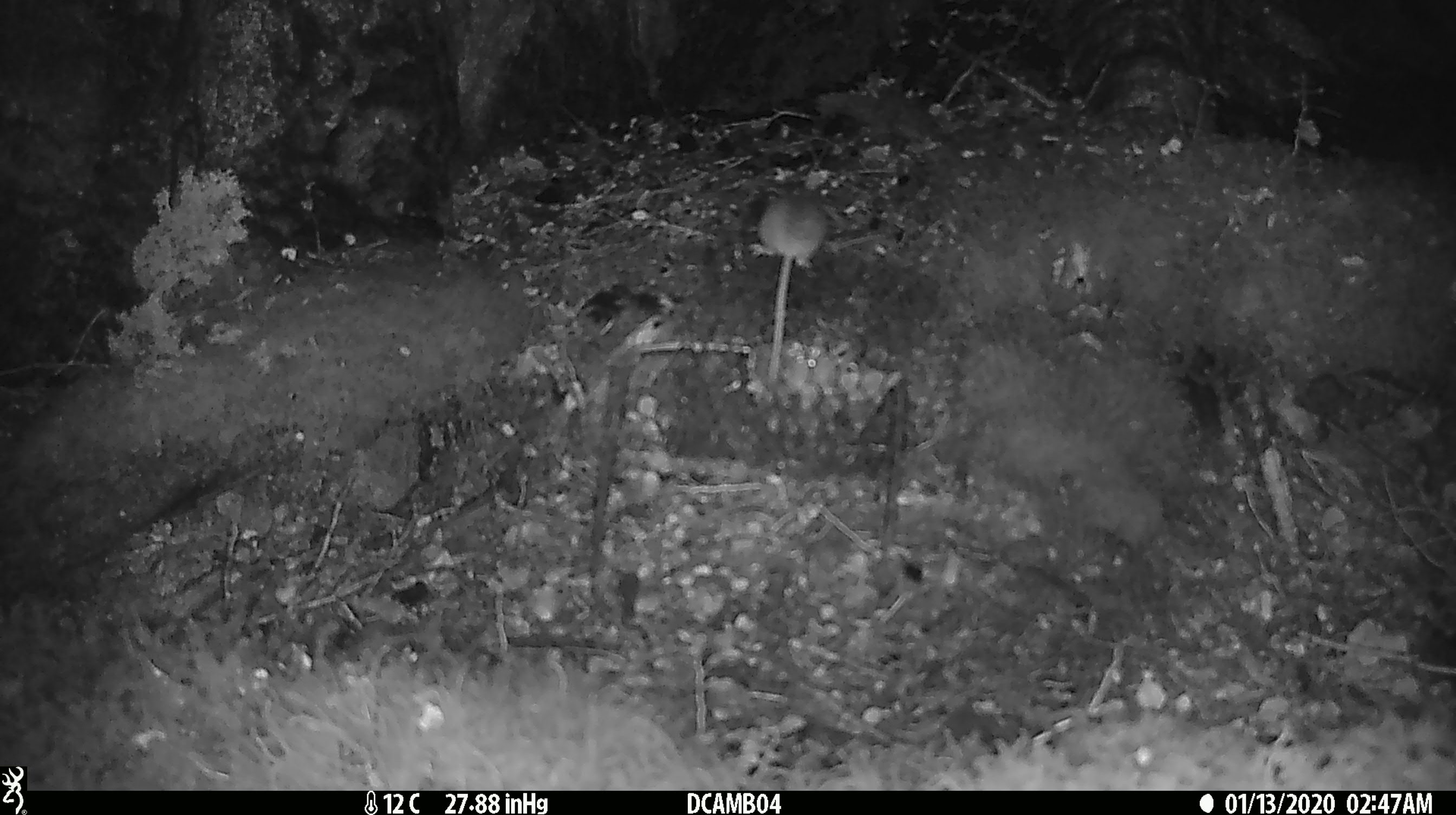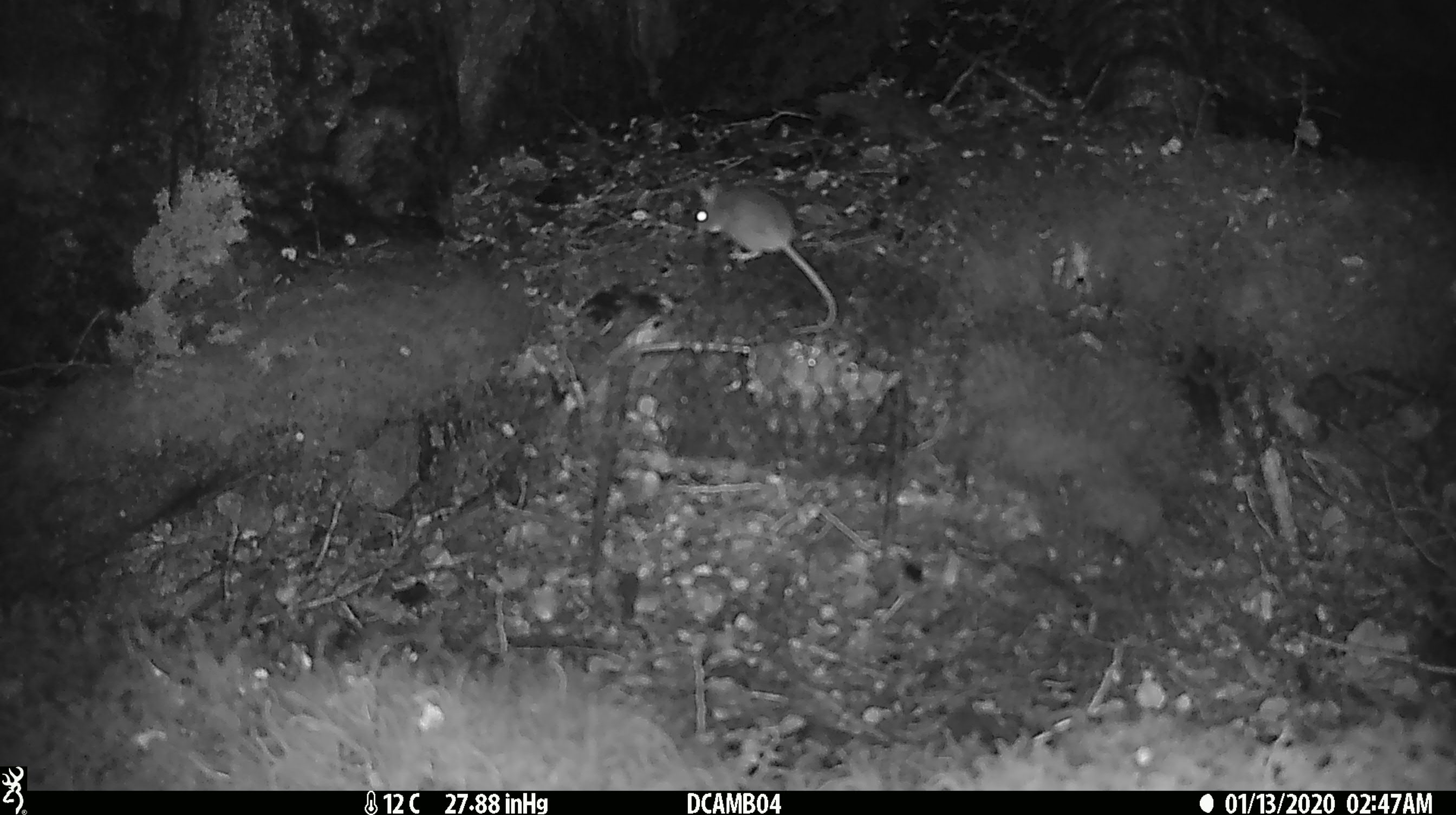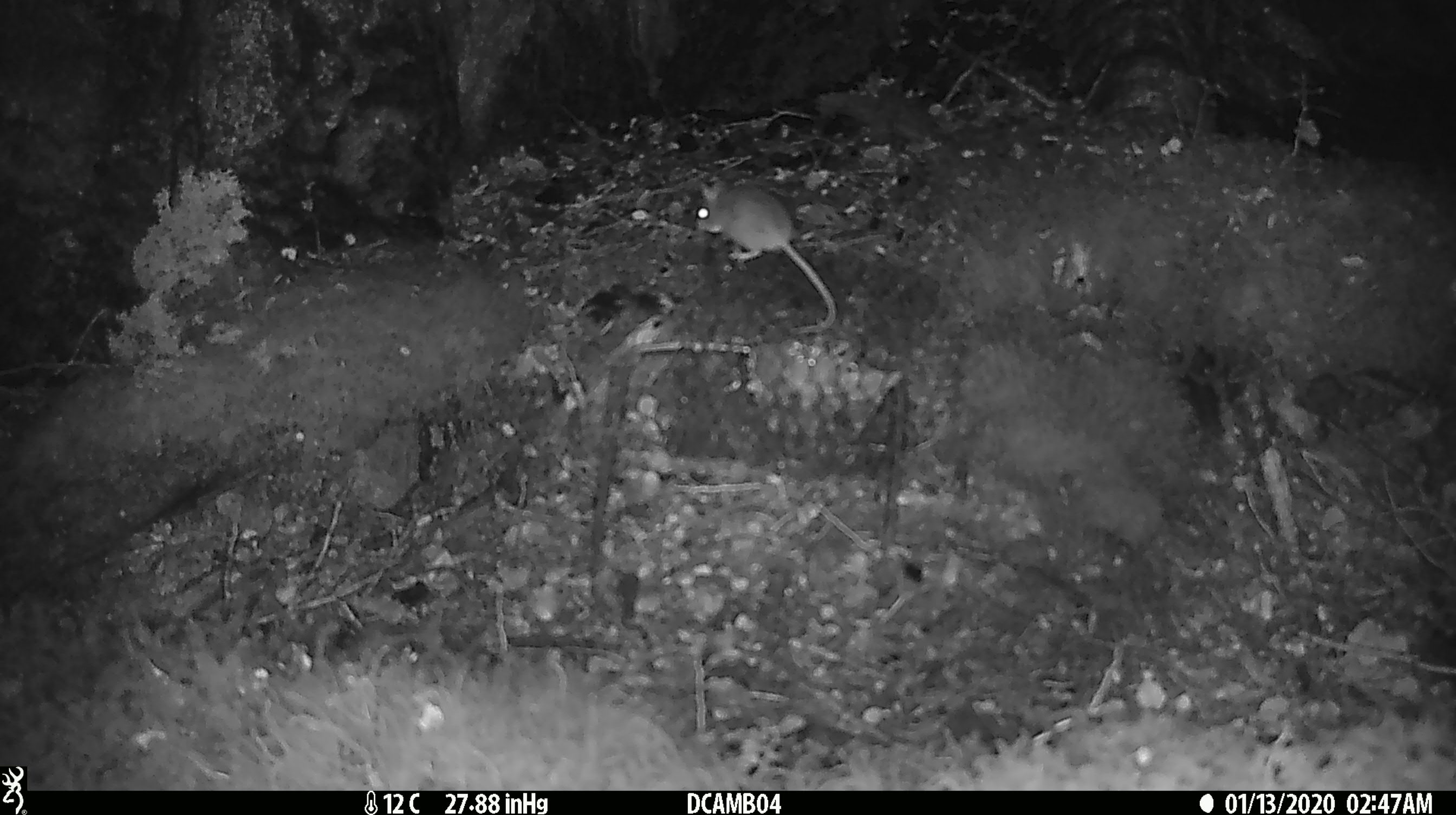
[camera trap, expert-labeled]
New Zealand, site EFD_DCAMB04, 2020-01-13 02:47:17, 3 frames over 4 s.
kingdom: Animalia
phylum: Chordata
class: Mammalia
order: Rodentia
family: Muridae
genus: Mus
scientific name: Mus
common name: mouse